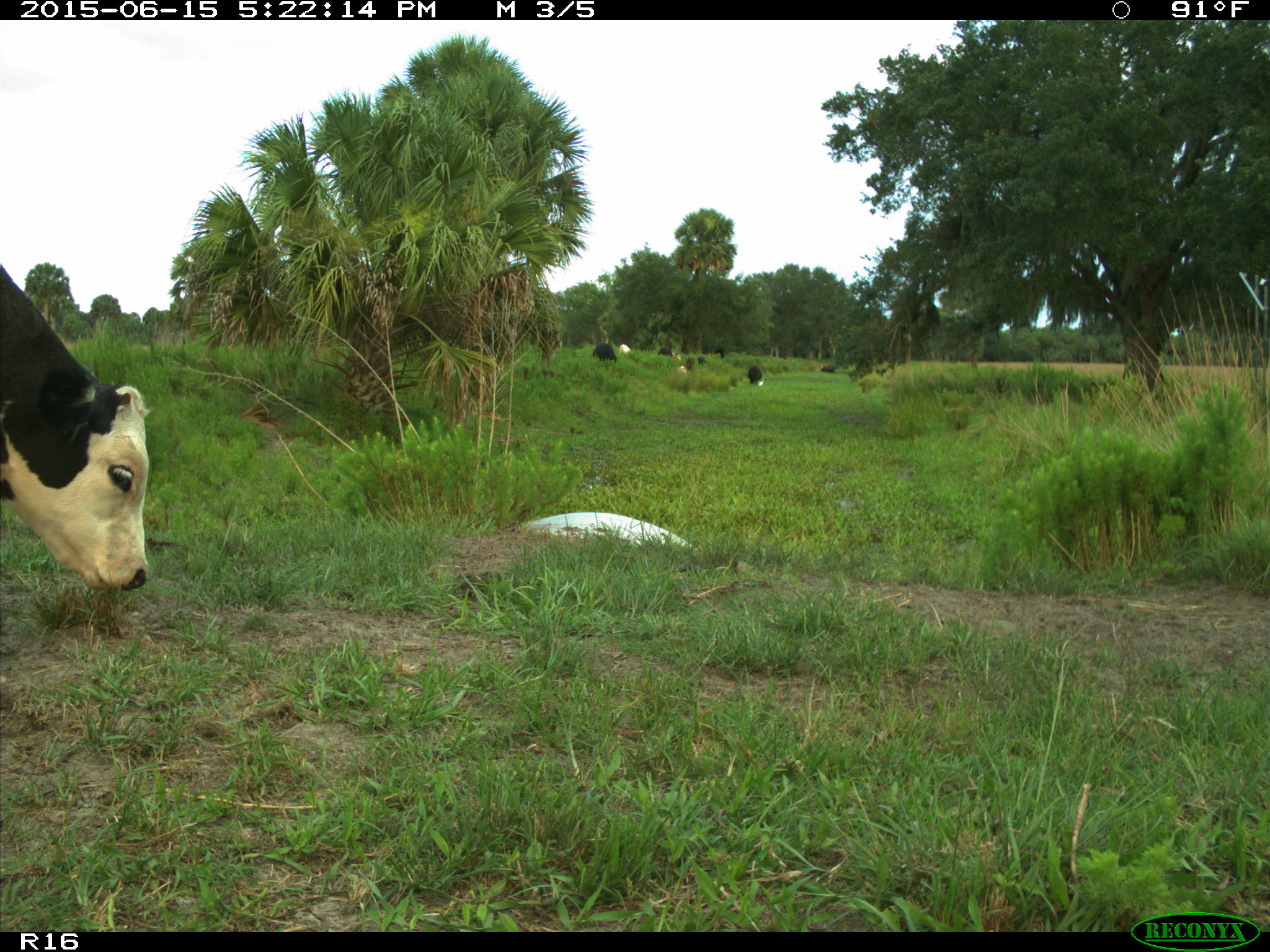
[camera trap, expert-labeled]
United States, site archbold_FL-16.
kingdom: Animalia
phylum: Chordata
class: Mammalia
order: Artiodactyla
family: Bovidae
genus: Bos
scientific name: Bos taurus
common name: domestic cow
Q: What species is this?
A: Bos taurus (domestic cow).